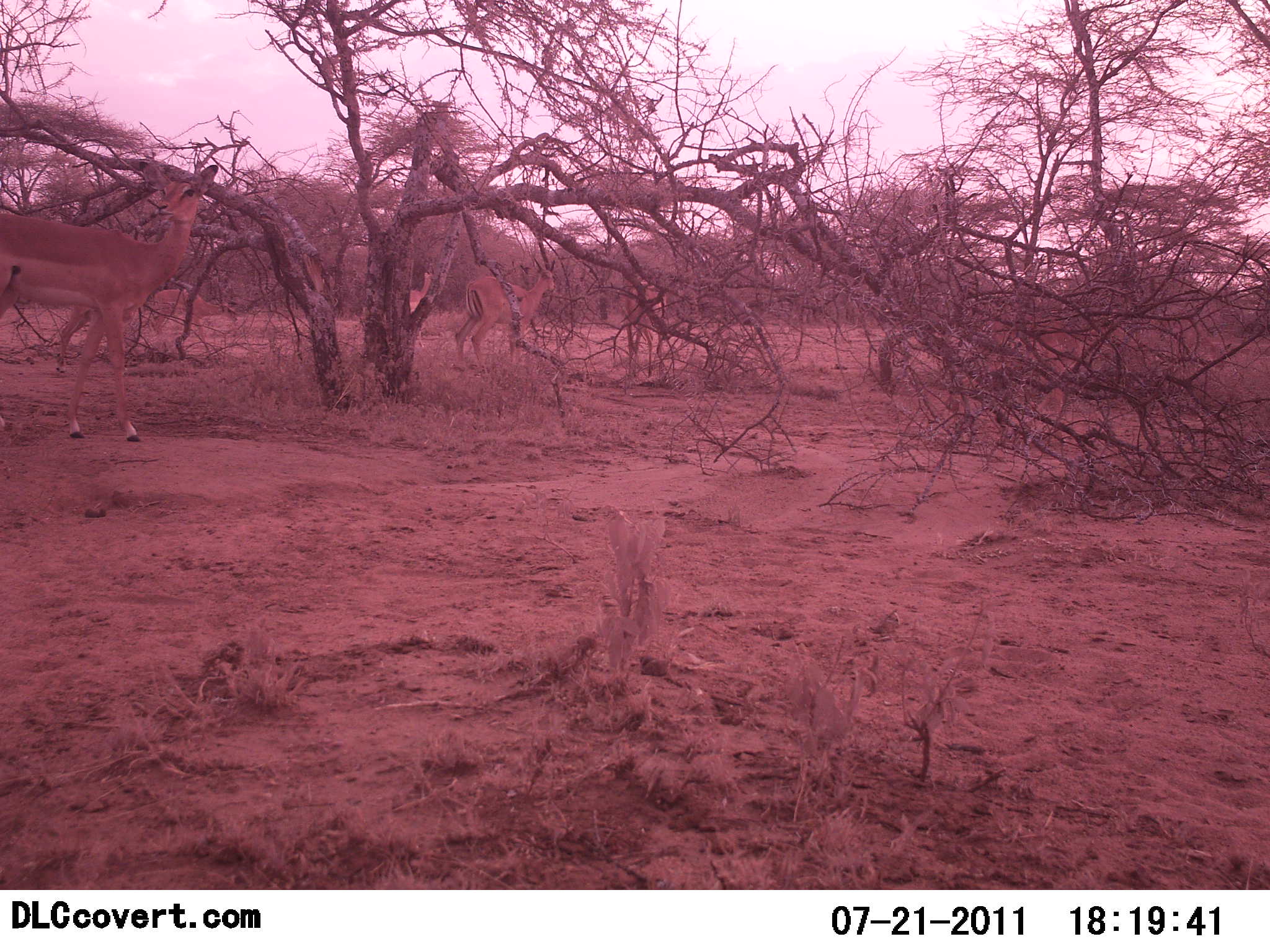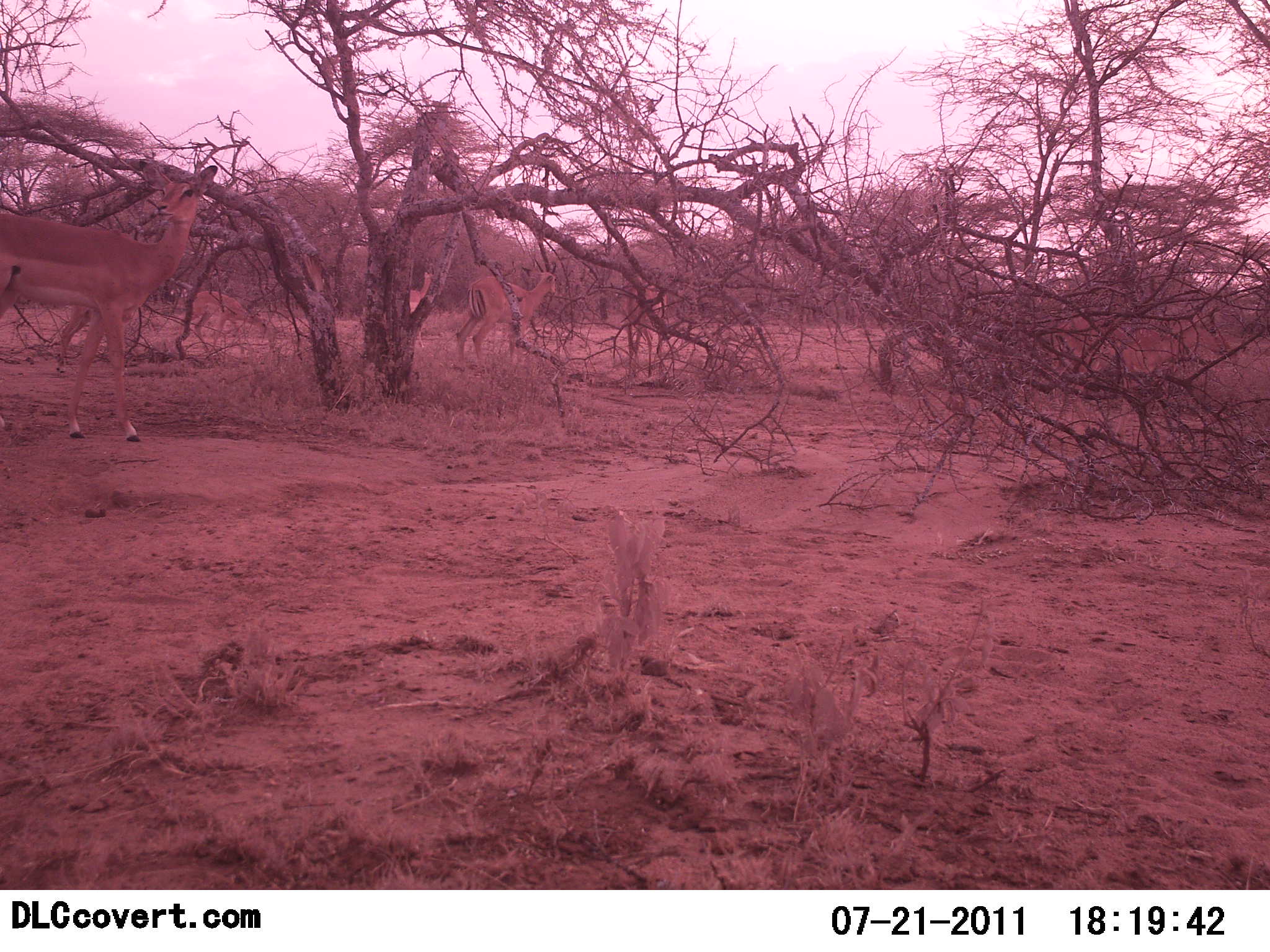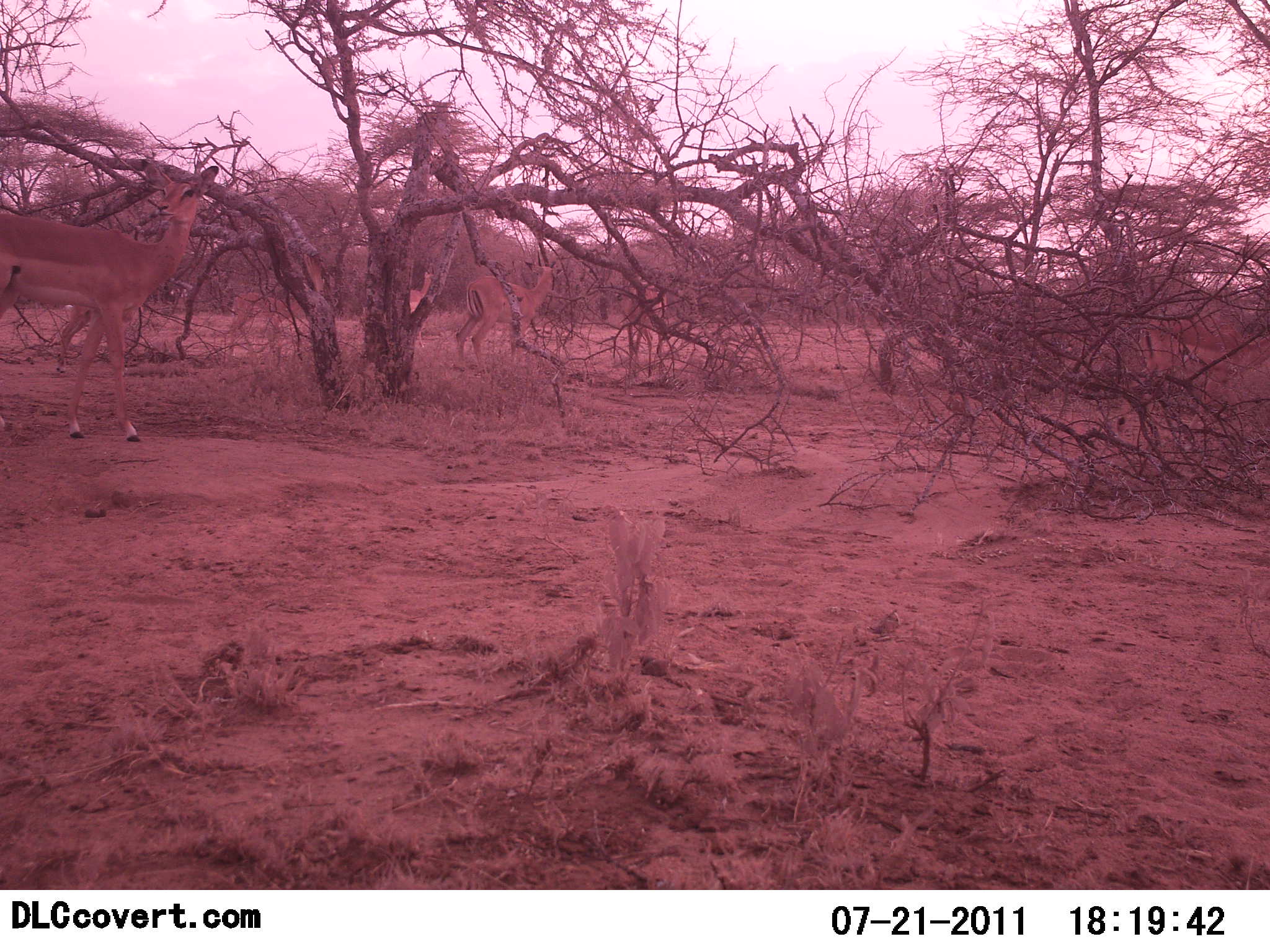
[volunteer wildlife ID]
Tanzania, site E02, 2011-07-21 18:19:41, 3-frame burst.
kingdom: Animalia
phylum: Chordata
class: Mammalia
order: Artiodactyla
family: Bovidae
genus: Nanger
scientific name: Nanger granti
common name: grant's gazelle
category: gazellegrants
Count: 5.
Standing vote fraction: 75%.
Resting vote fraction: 0%.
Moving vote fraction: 83%.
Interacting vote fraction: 0%.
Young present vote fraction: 8%.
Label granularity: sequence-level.